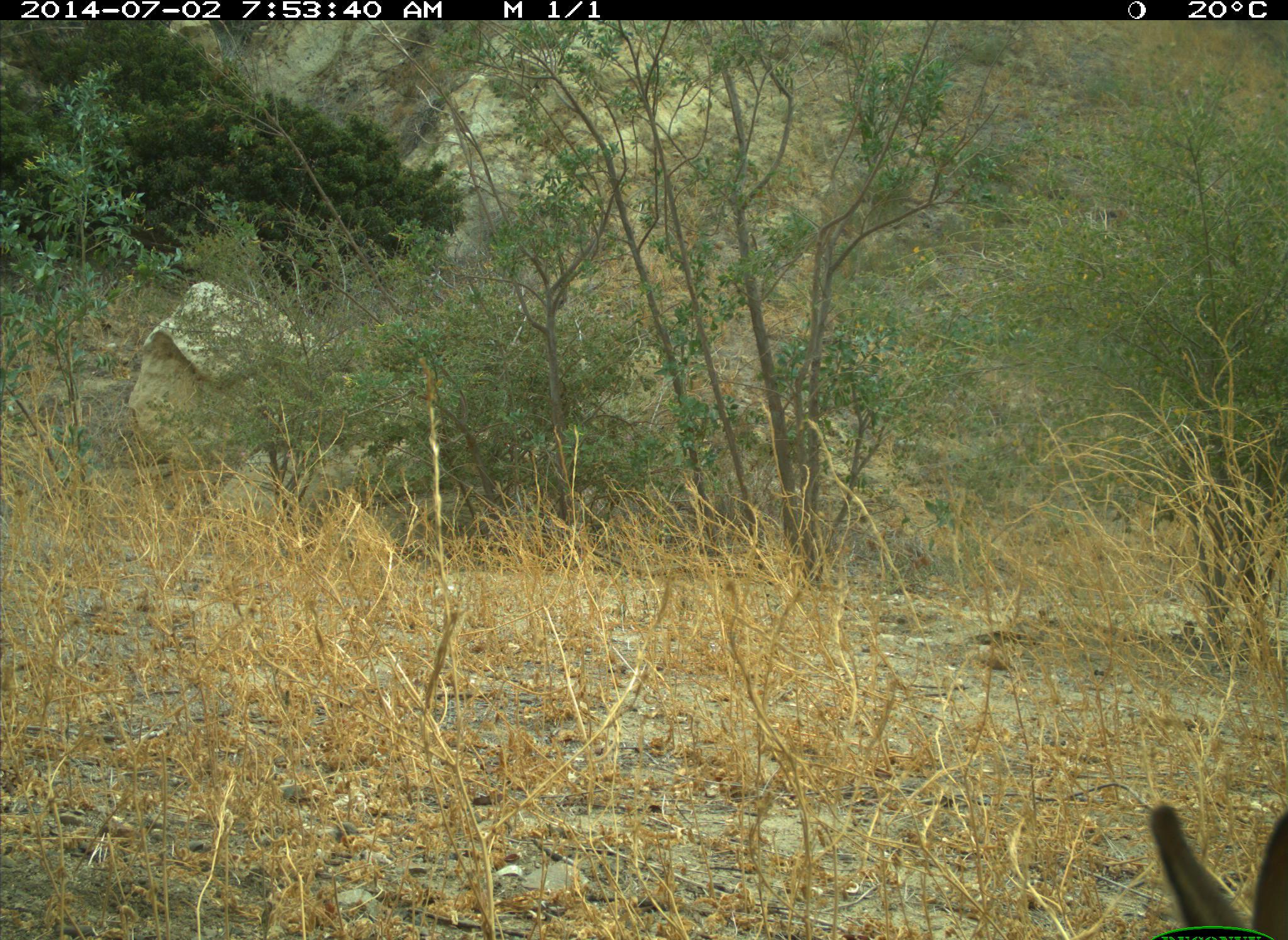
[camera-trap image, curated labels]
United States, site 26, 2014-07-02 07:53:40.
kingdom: Animalia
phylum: Chordata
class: Mammalia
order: Lagomorpha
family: Leporidae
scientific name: Leporidae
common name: rabbits and hares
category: rabbit